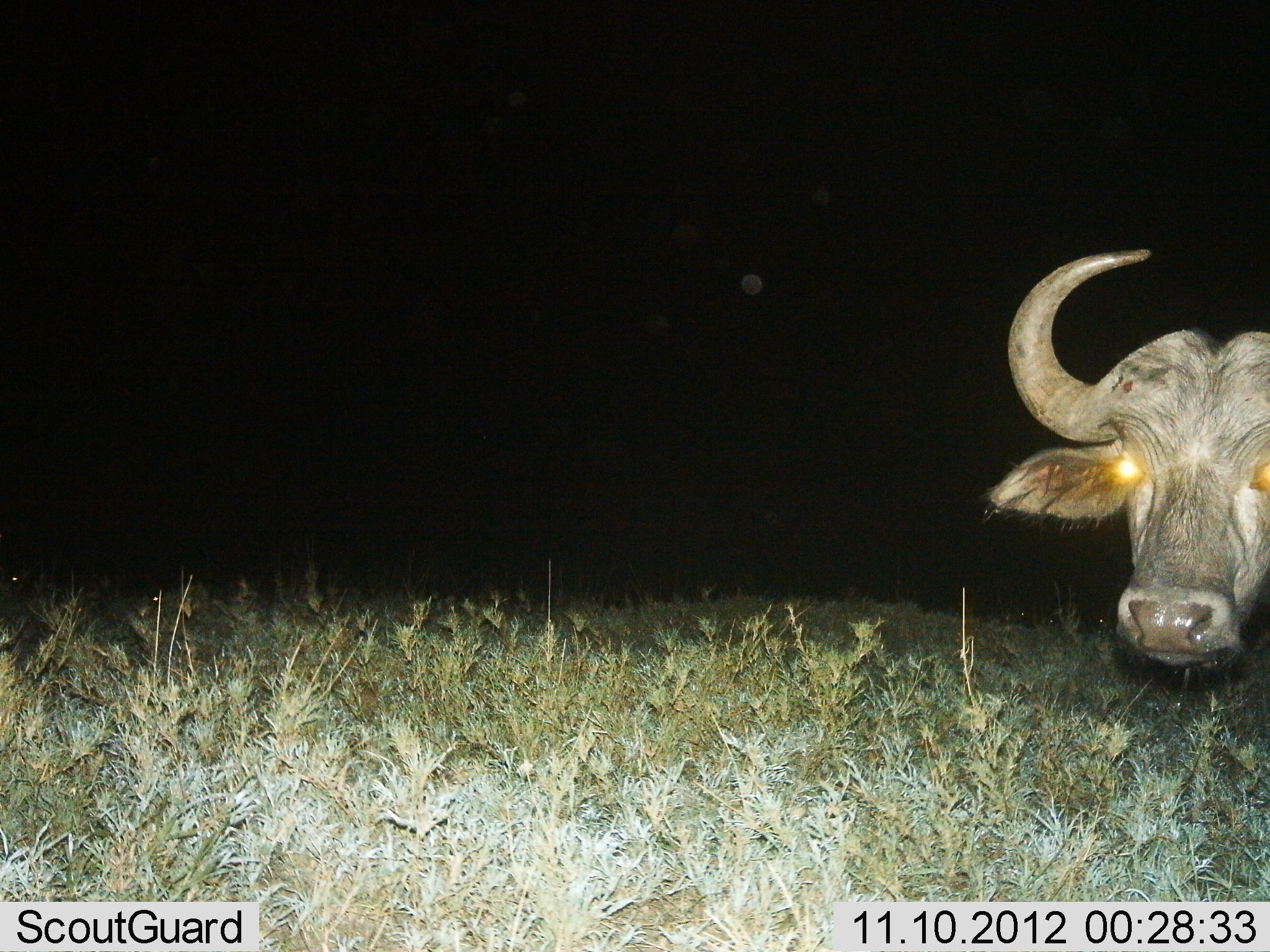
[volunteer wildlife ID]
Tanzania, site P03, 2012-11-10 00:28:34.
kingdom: Animalia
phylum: Chordata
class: Mammalia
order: Artiodactyla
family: Bovidae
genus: Syncerus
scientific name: Syncerus caffer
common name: cape buffalo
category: buffalo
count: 1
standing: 80%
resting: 0%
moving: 10%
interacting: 0%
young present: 0%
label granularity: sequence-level